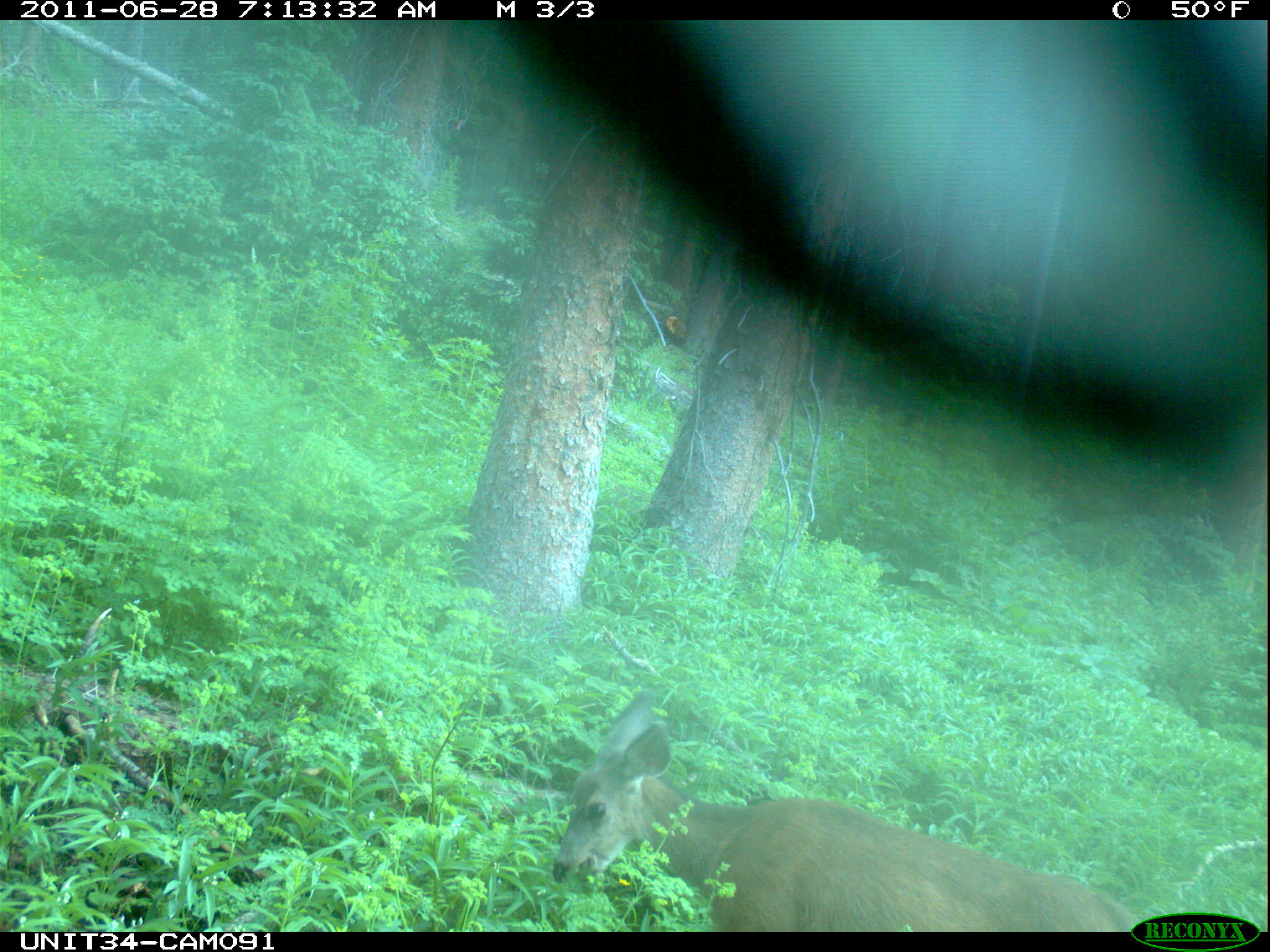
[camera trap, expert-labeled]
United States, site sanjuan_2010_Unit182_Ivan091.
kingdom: Animalia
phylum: Chordata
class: Mammalia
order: Artiodactyla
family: Cervidae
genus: Odocoileus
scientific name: Odocoileus hemionus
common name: mule deer